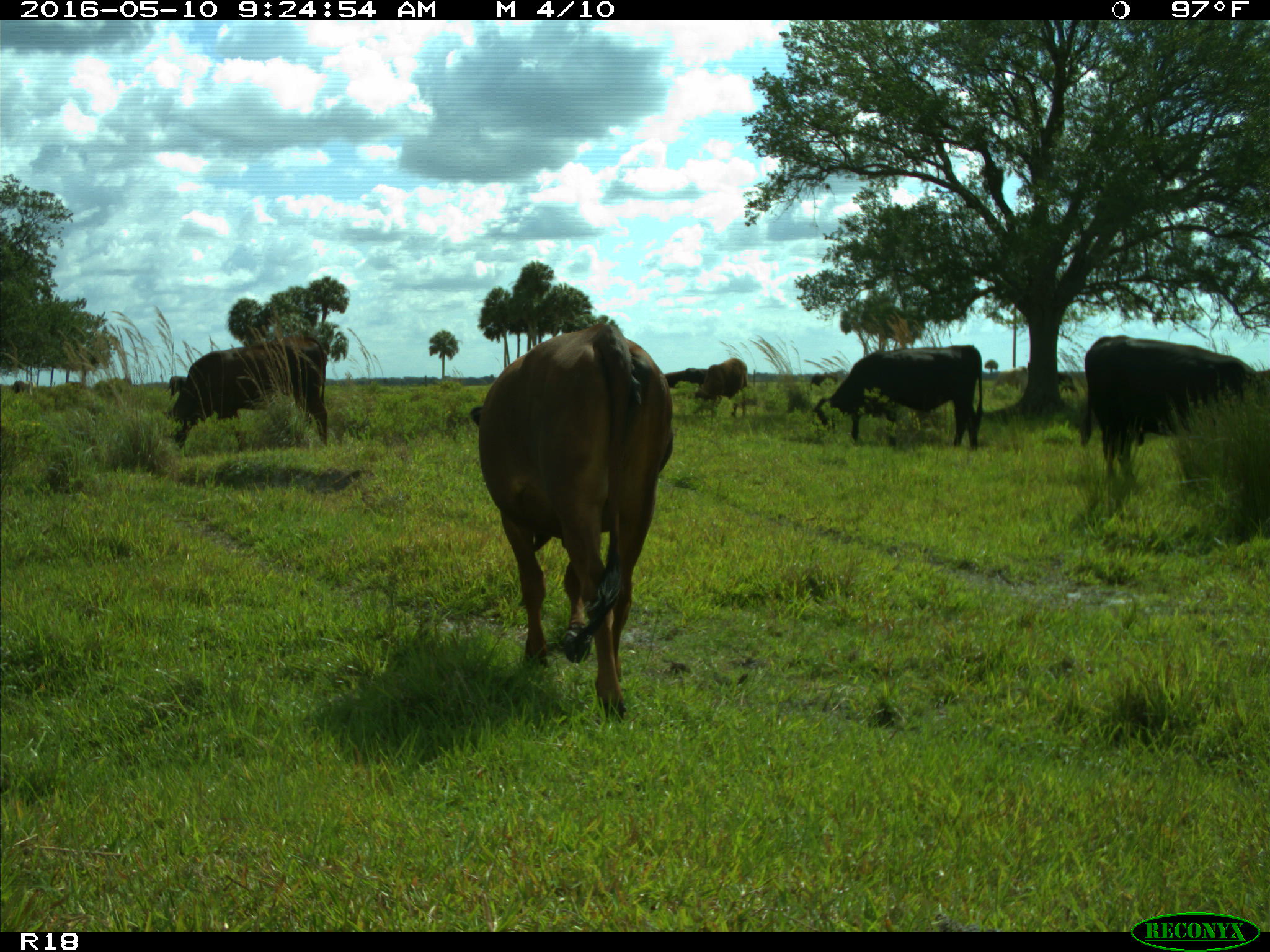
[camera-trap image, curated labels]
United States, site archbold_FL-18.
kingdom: Animalia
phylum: Chordata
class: Mammalia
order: Artiodactyla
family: Bovidae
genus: Bos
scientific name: Bos taurus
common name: domestic cow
Bos taurus (domestic cow).